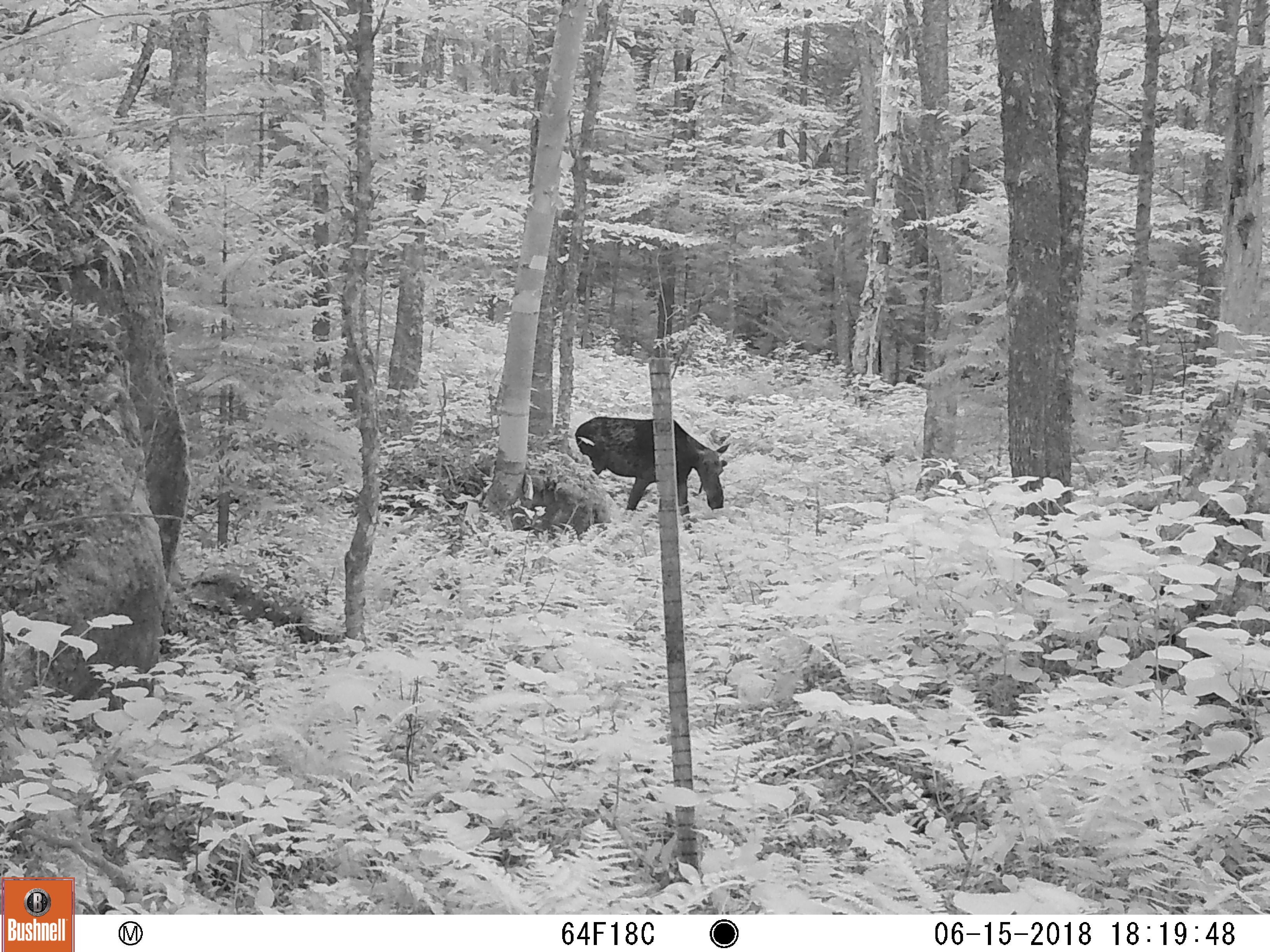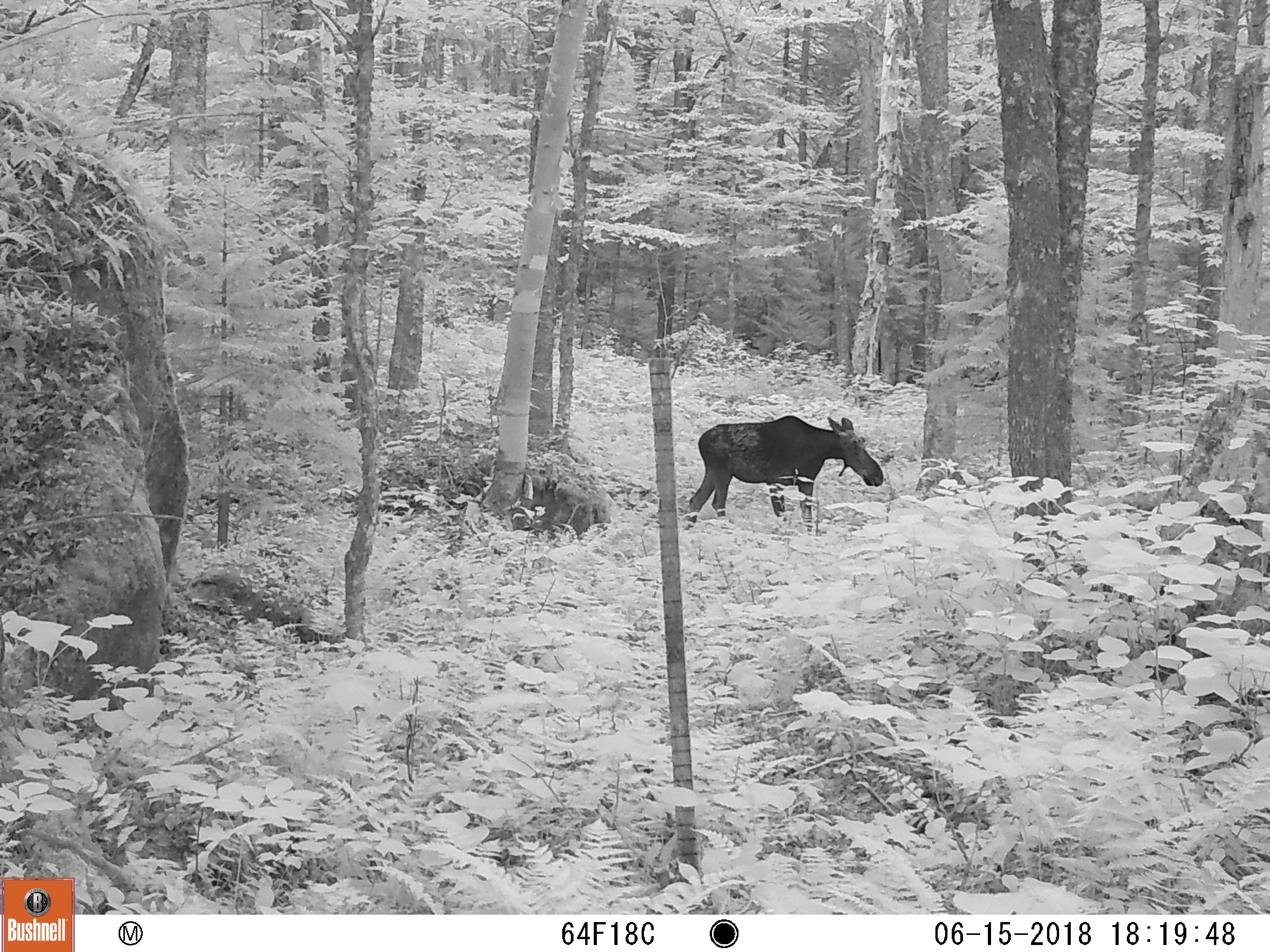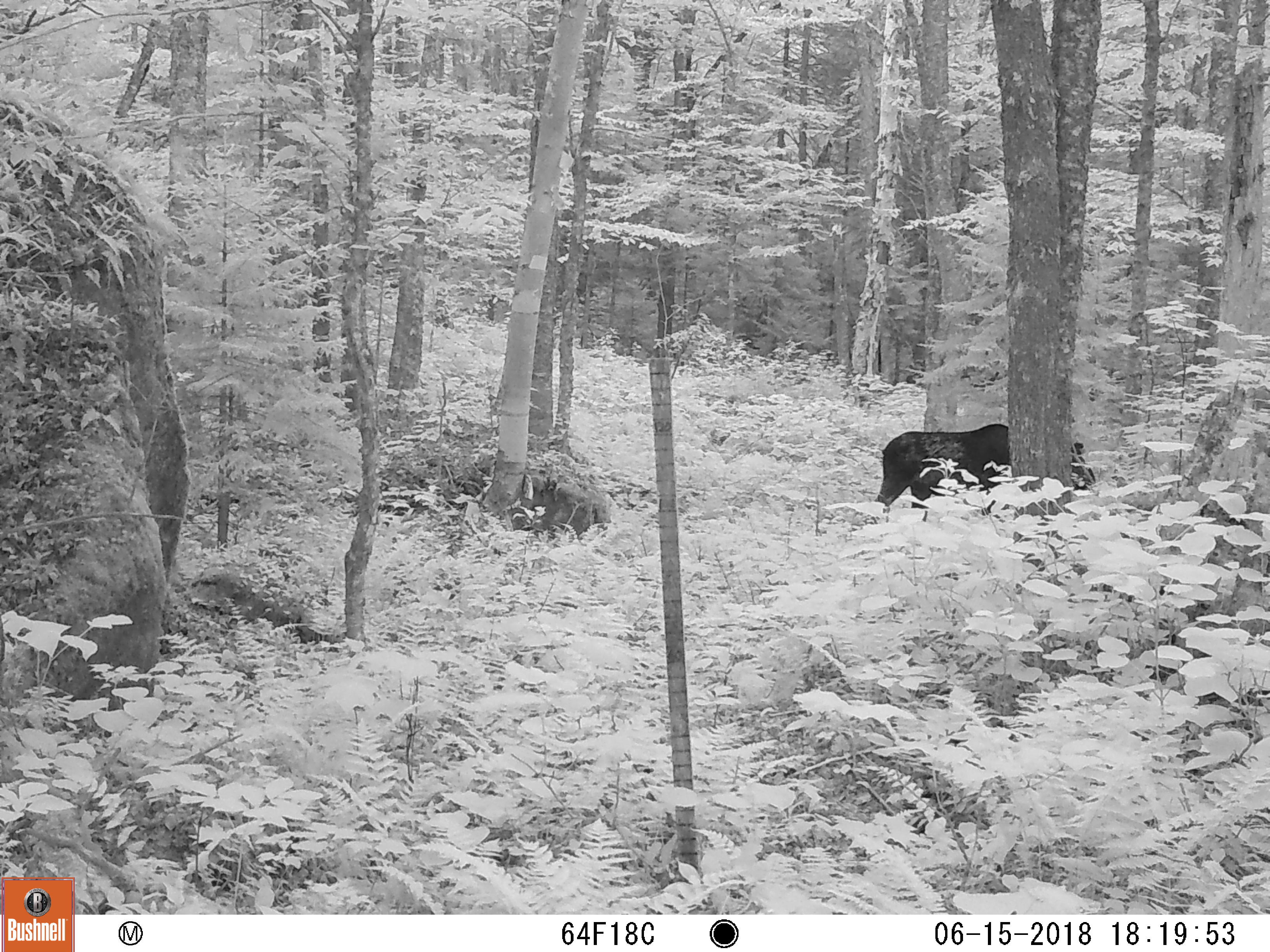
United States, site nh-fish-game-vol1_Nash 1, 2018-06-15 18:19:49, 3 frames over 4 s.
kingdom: Animalia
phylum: Chordata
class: Mammalia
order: Artiodactyla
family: Cervidae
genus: Alces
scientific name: Alces alces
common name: moose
Moose (Alces alces).